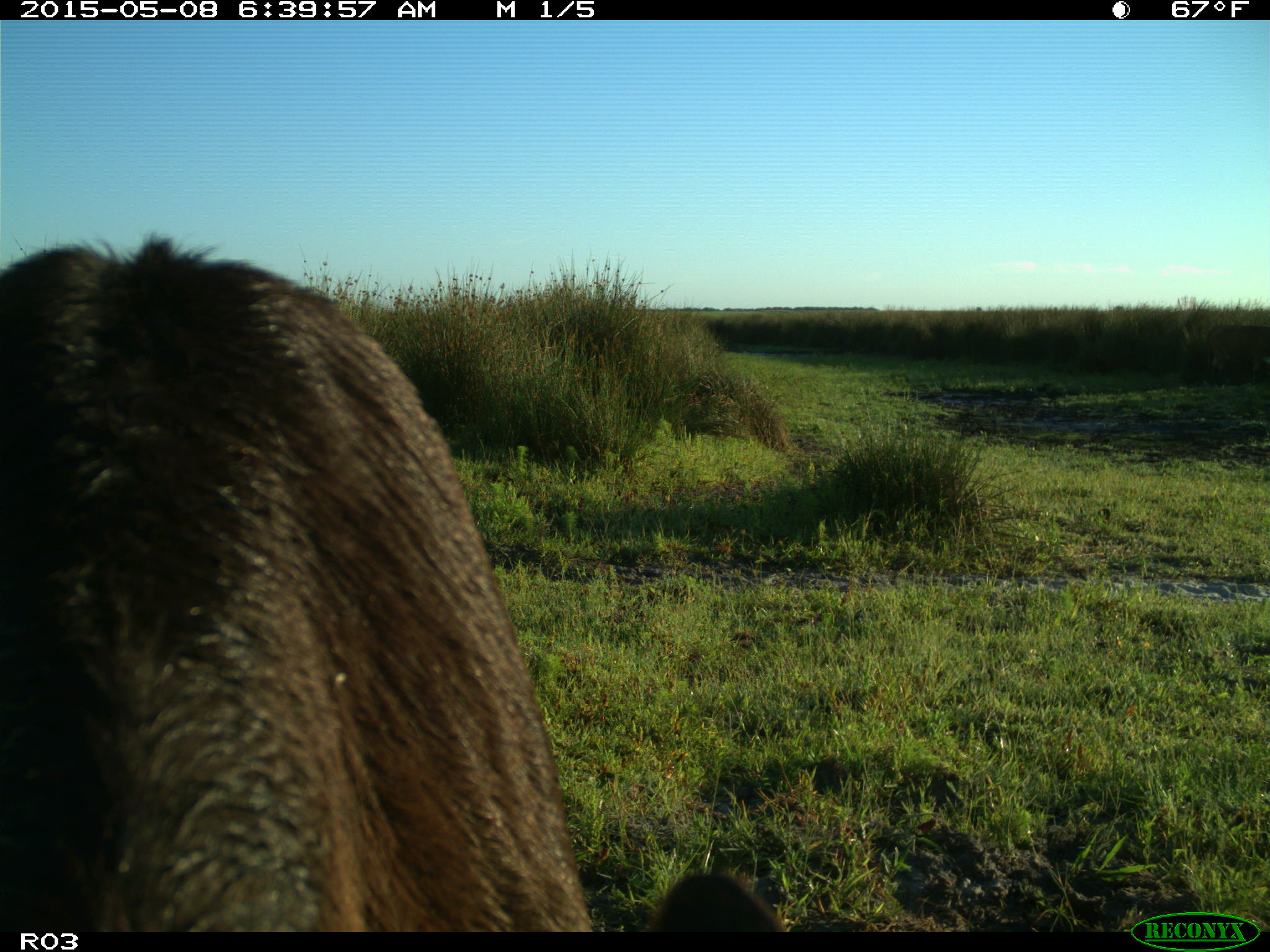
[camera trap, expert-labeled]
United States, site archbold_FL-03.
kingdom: Animalia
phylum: Chordata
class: Mammalia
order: Artiodactyla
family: Bovidae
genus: Bos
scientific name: Bos taurus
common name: domestic cow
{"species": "Bos taurus (domestic cow)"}